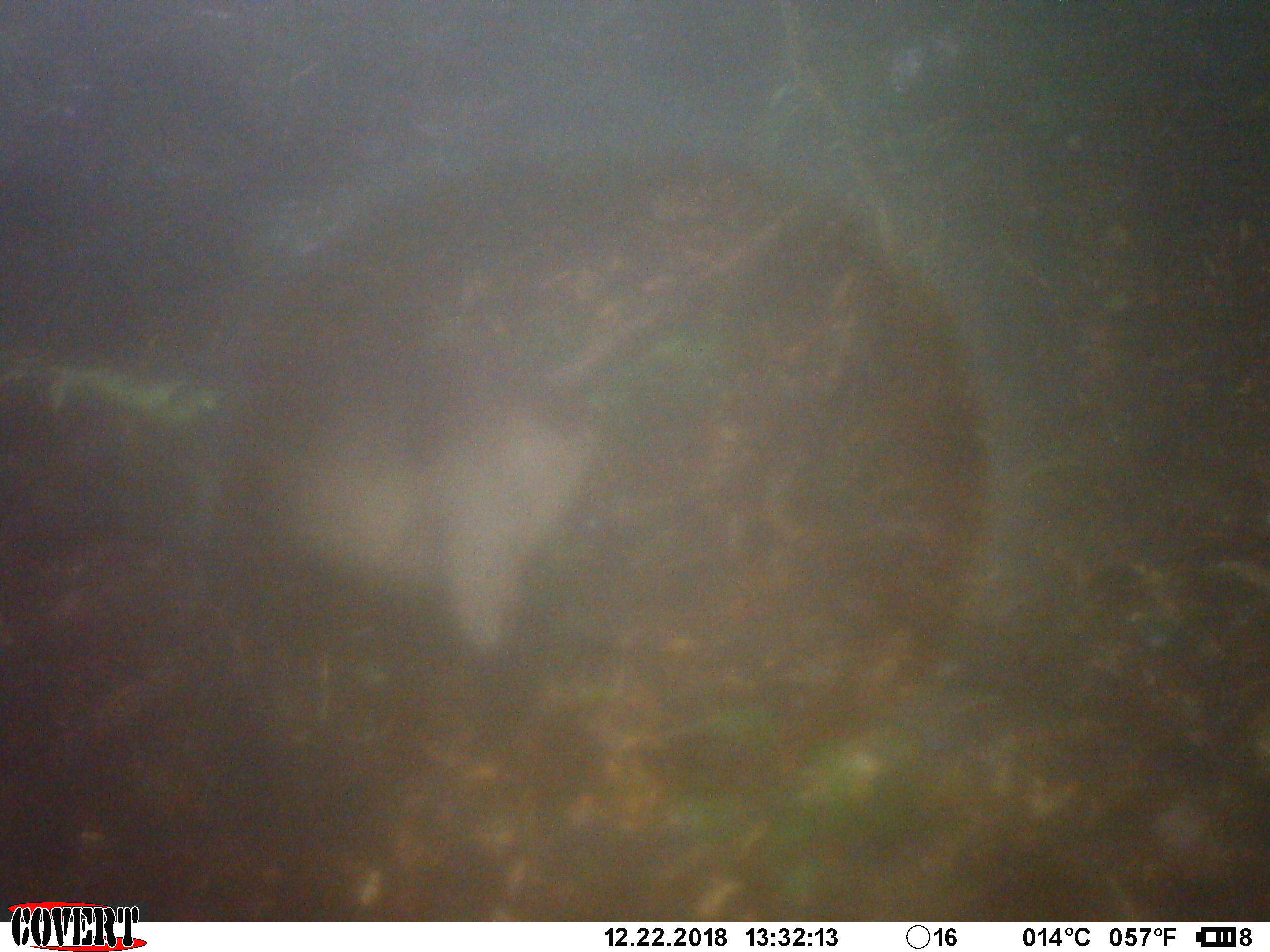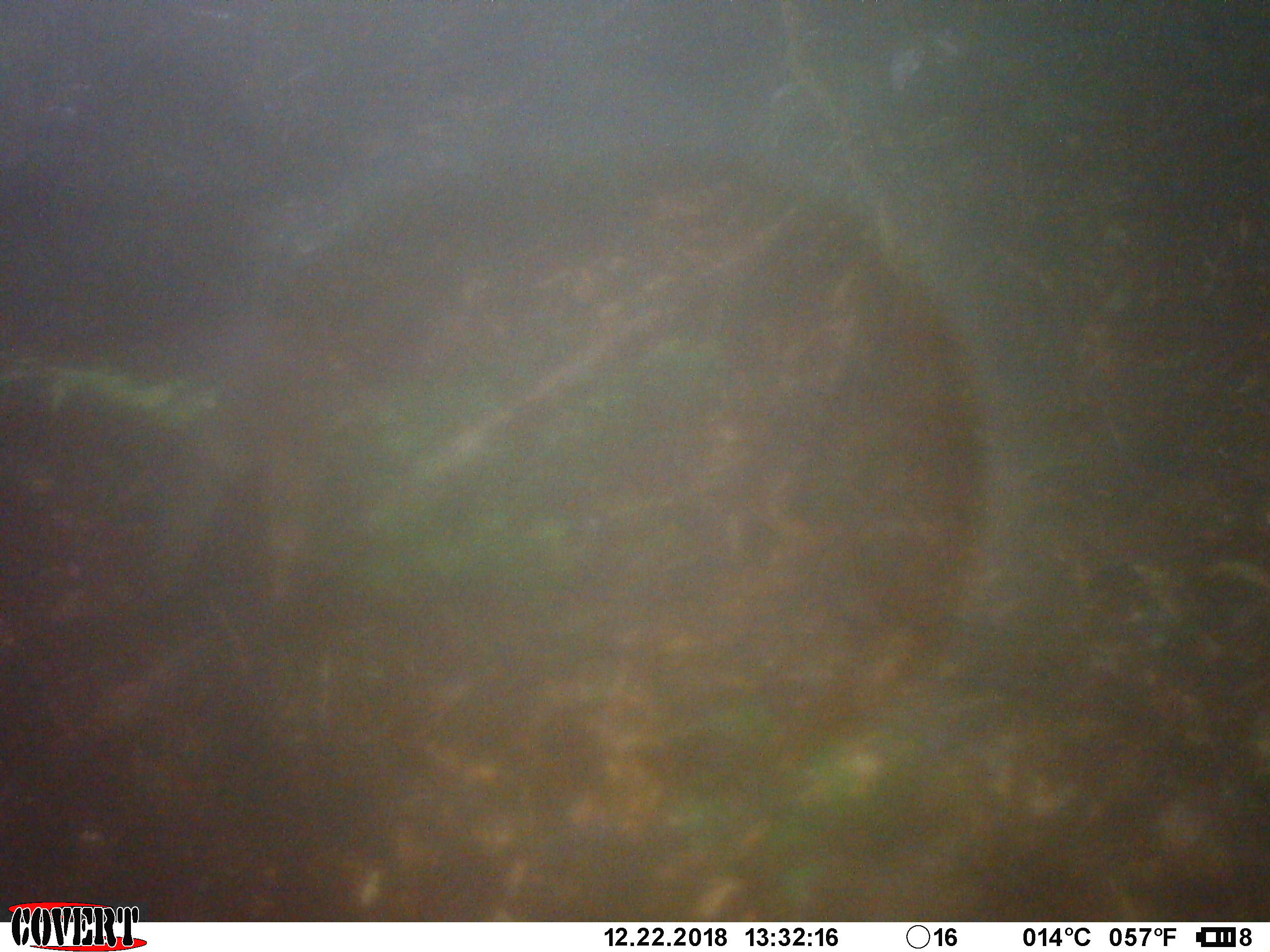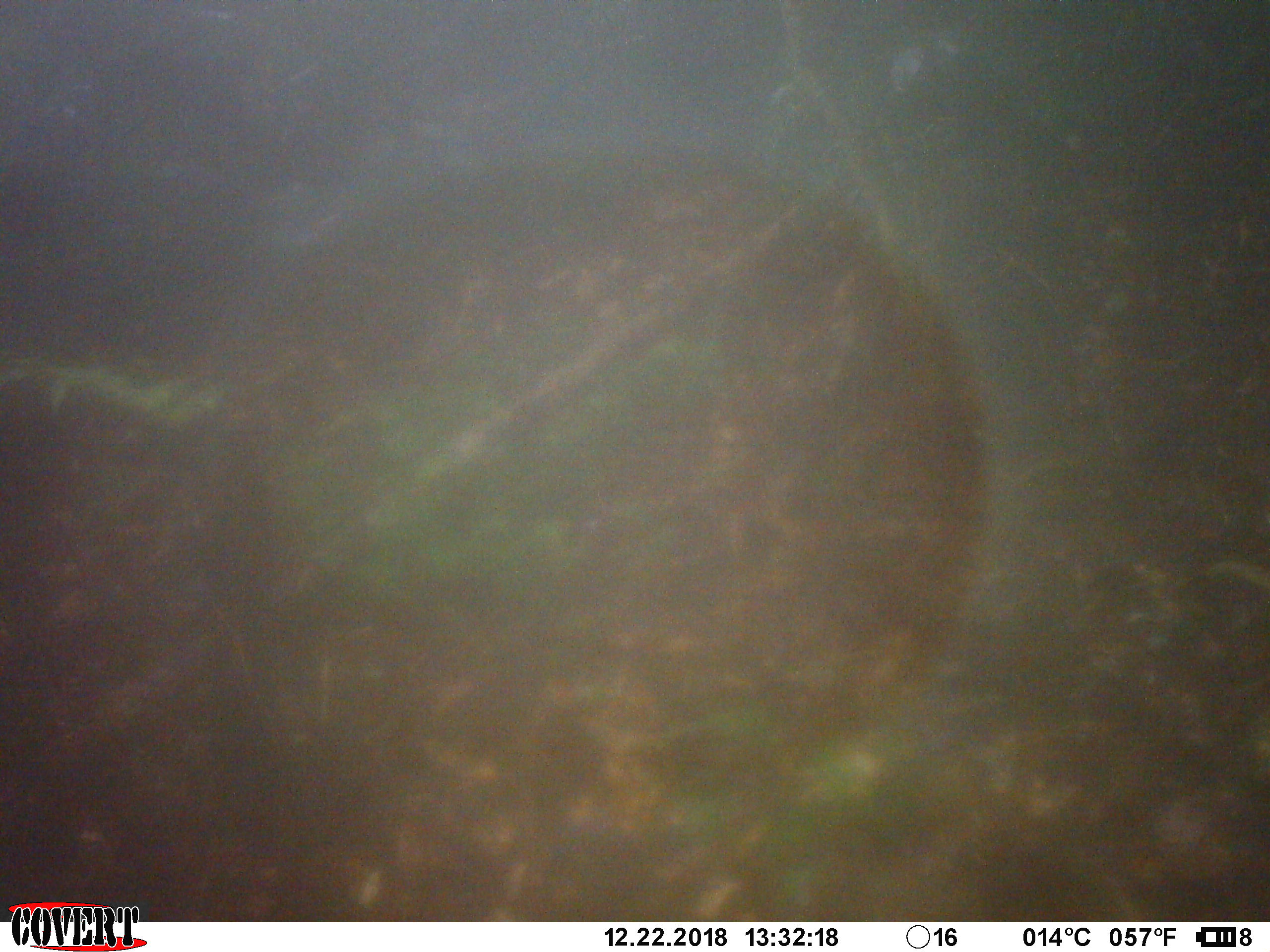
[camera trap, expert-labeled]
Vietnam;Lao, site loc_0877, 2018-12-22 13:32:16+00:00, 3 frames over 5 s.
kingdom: Animalia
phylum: Chordata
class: Mammalia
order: Artiodactyla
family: Suidae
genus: Sus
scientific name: Sus scrofa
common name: eurasian wild pig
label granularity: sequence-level